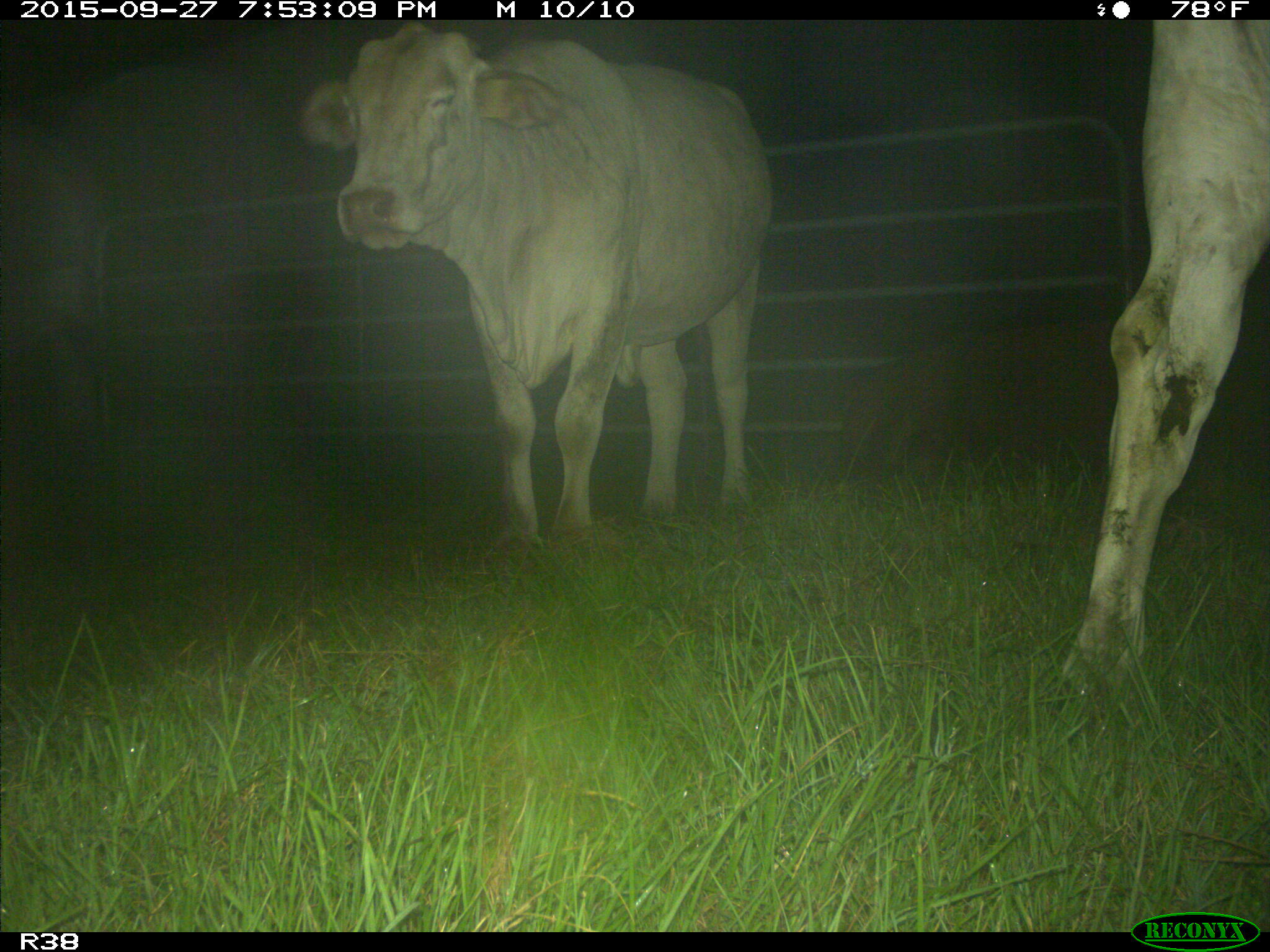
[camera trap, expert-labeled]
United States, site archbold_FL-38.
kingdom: Animalia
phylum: Chordata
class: Mammalia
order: Artiodactyla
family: Bovidae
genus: Bos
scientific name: Bos taurus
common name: domestic cow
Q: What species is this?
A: Bos taurus (domestic cow).